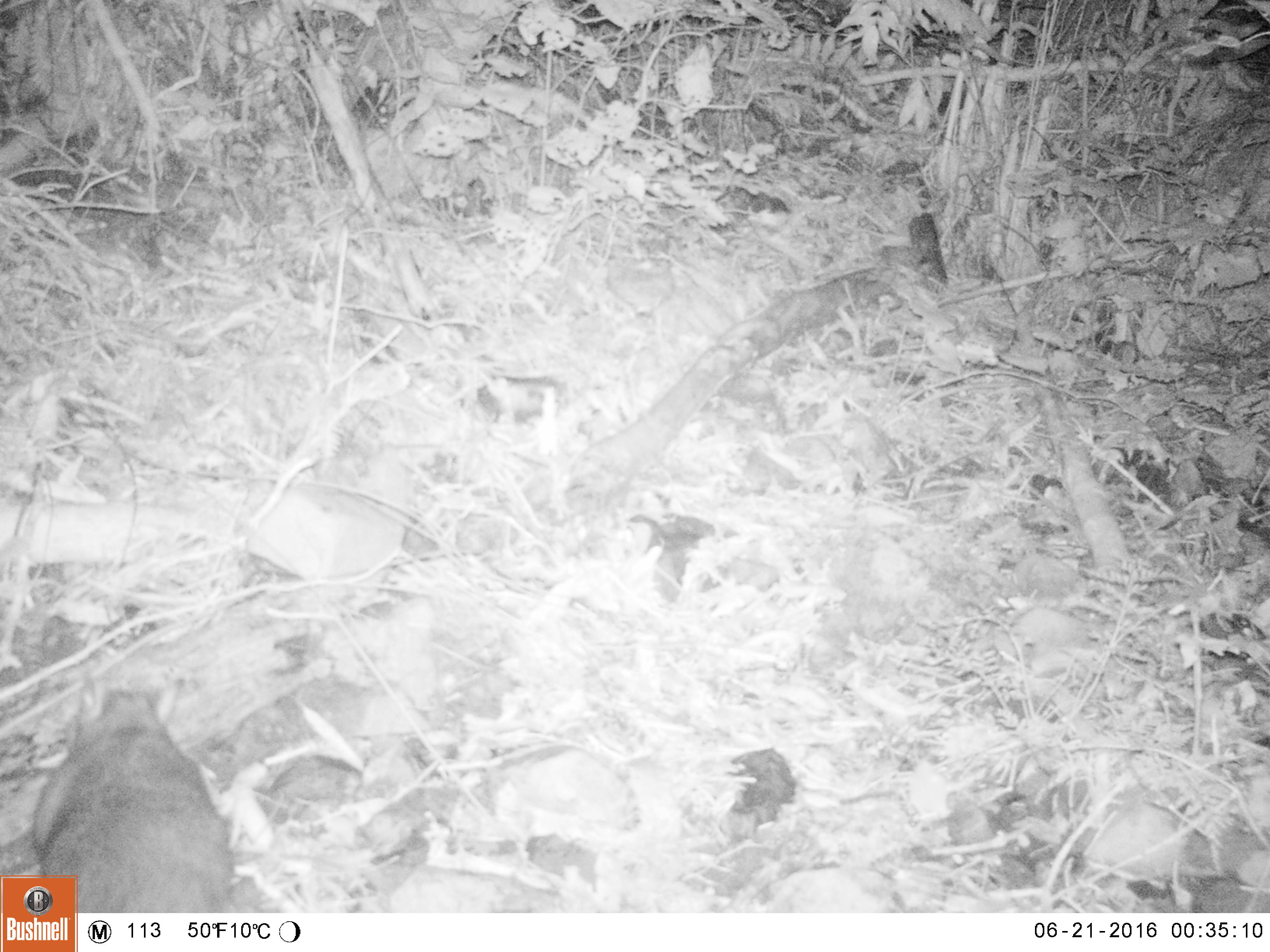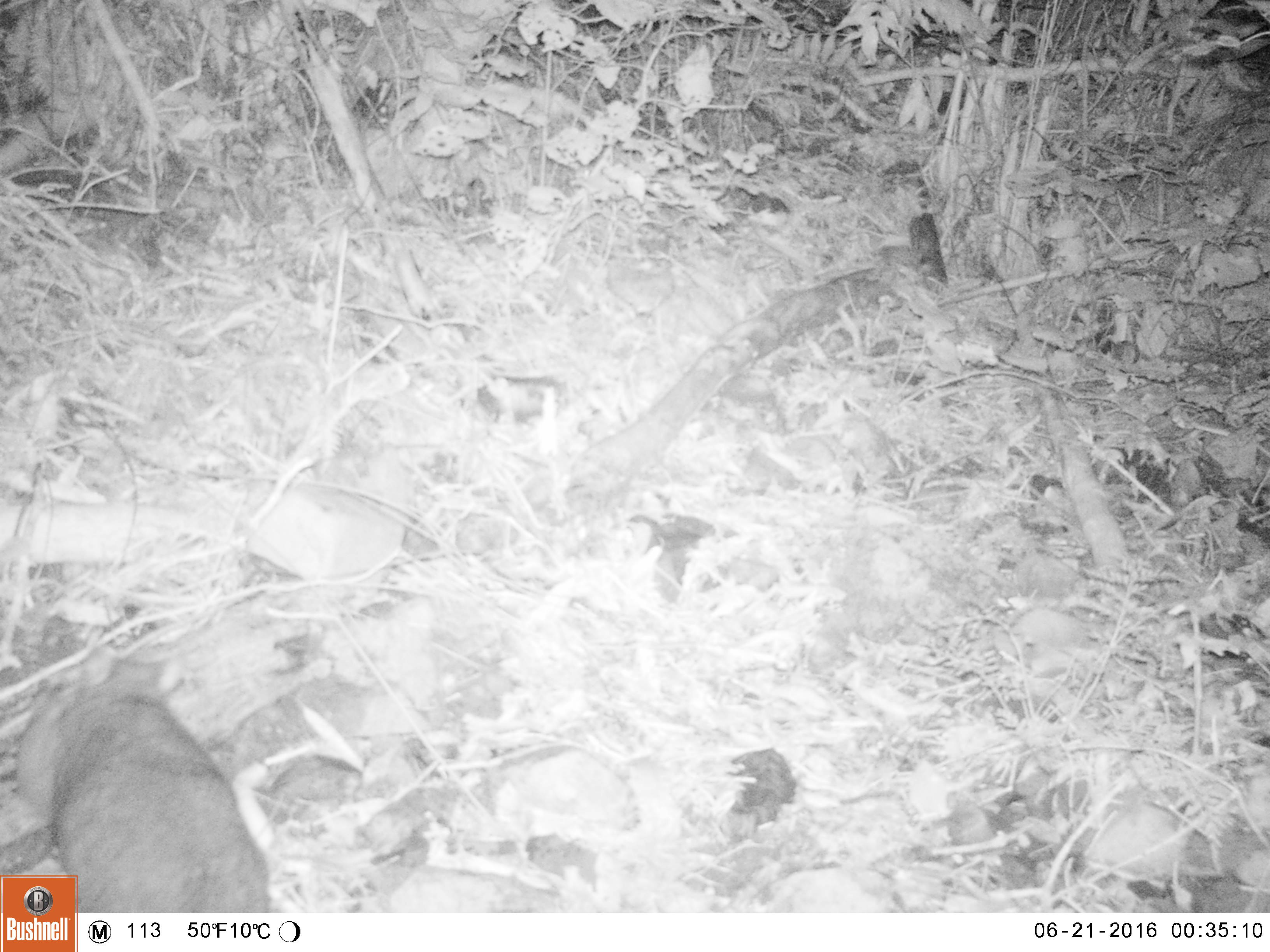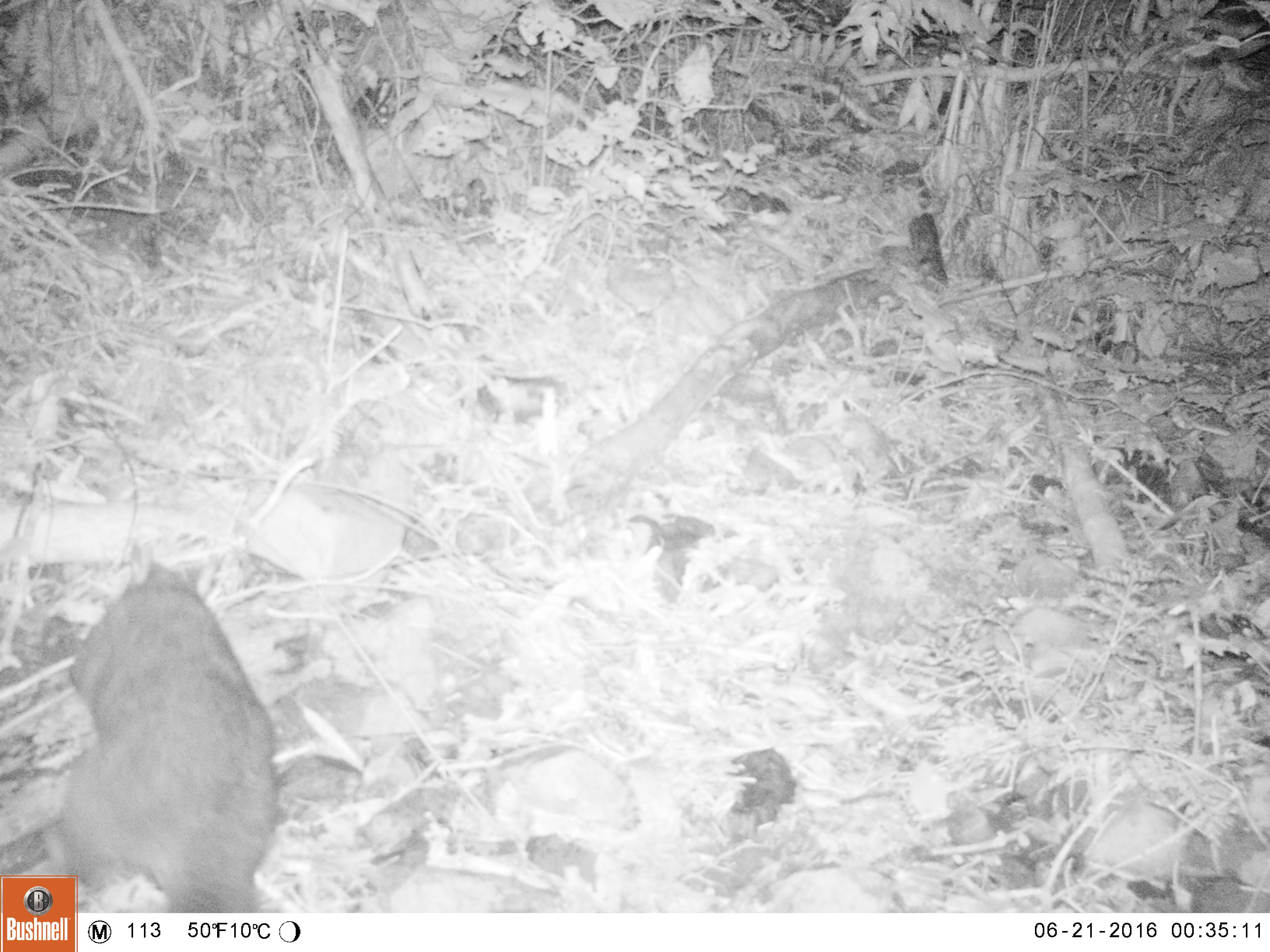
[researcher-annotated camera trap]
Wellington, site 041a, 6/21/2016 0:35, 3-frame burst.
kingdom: Animalia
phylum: Chordata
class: Mammalia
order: Didelphimorphia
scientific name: Didelphimorphia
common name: possum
Possum (Didelphimorphia).